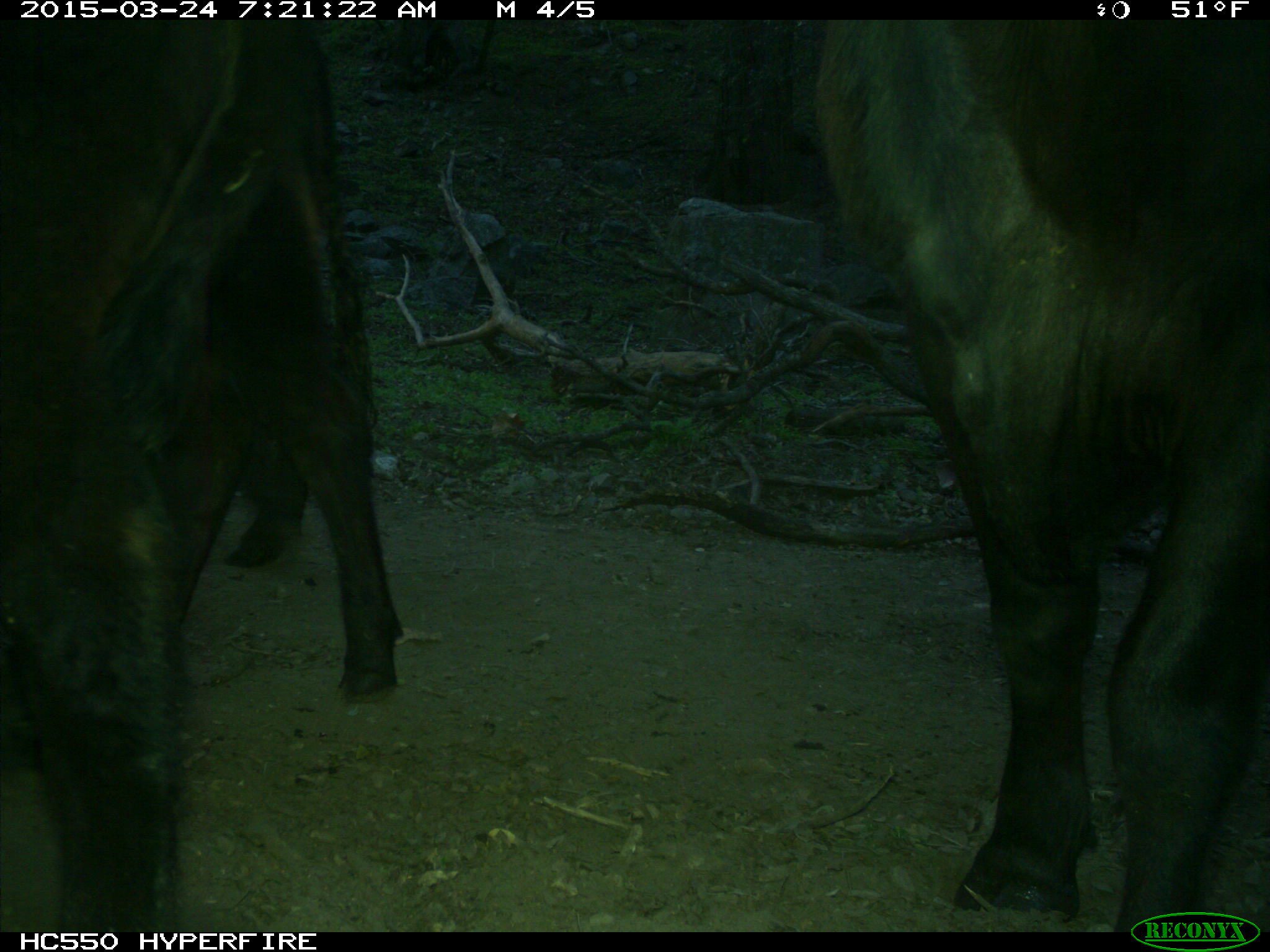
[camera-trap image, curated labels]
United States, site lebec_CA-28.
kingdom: Animalia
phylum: Chordata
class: Mammalia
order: Artiodactyla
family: Bovidae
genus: Bos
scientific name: Bos taurus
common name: domestic cow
Bos taurus (domestic cow).